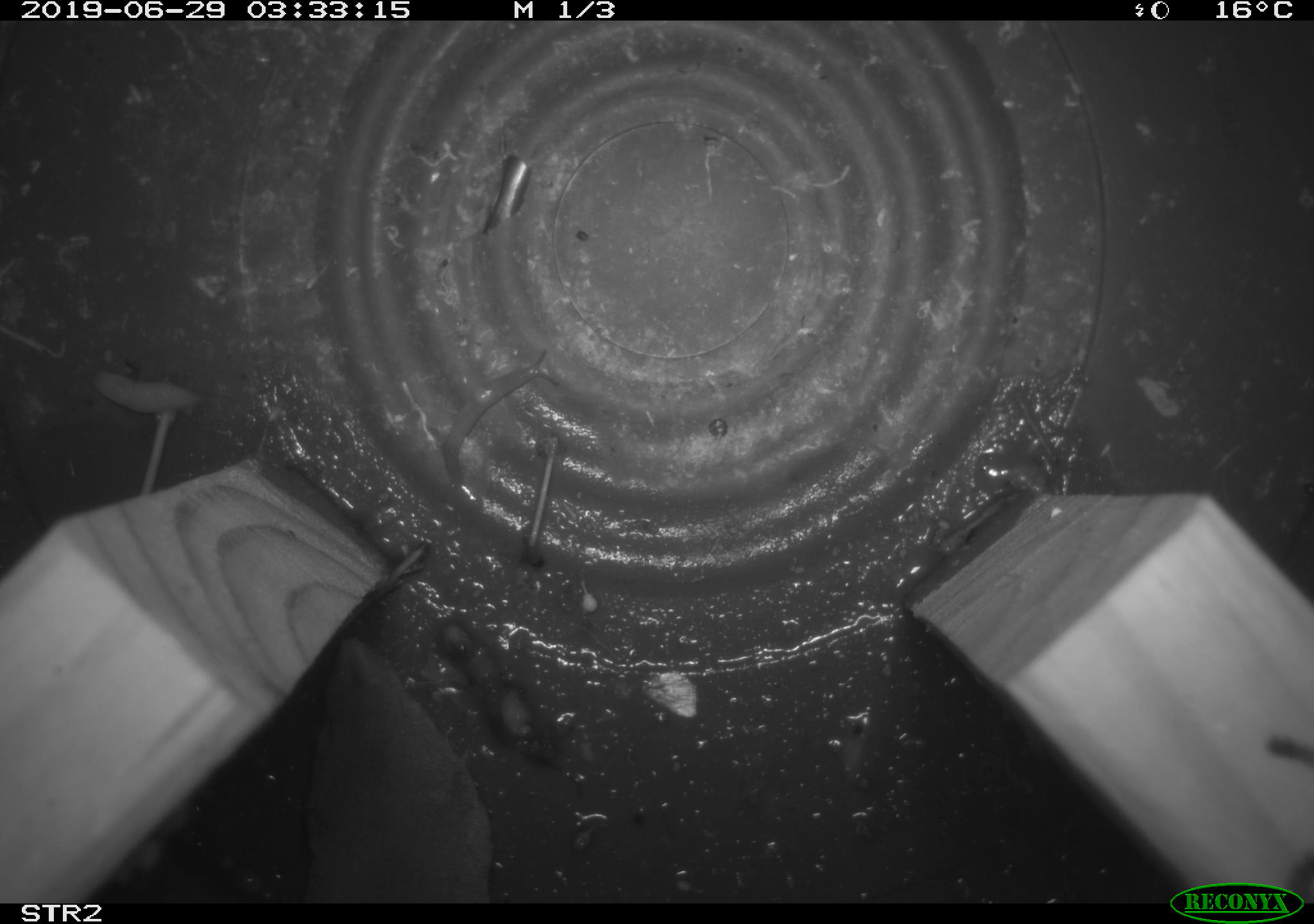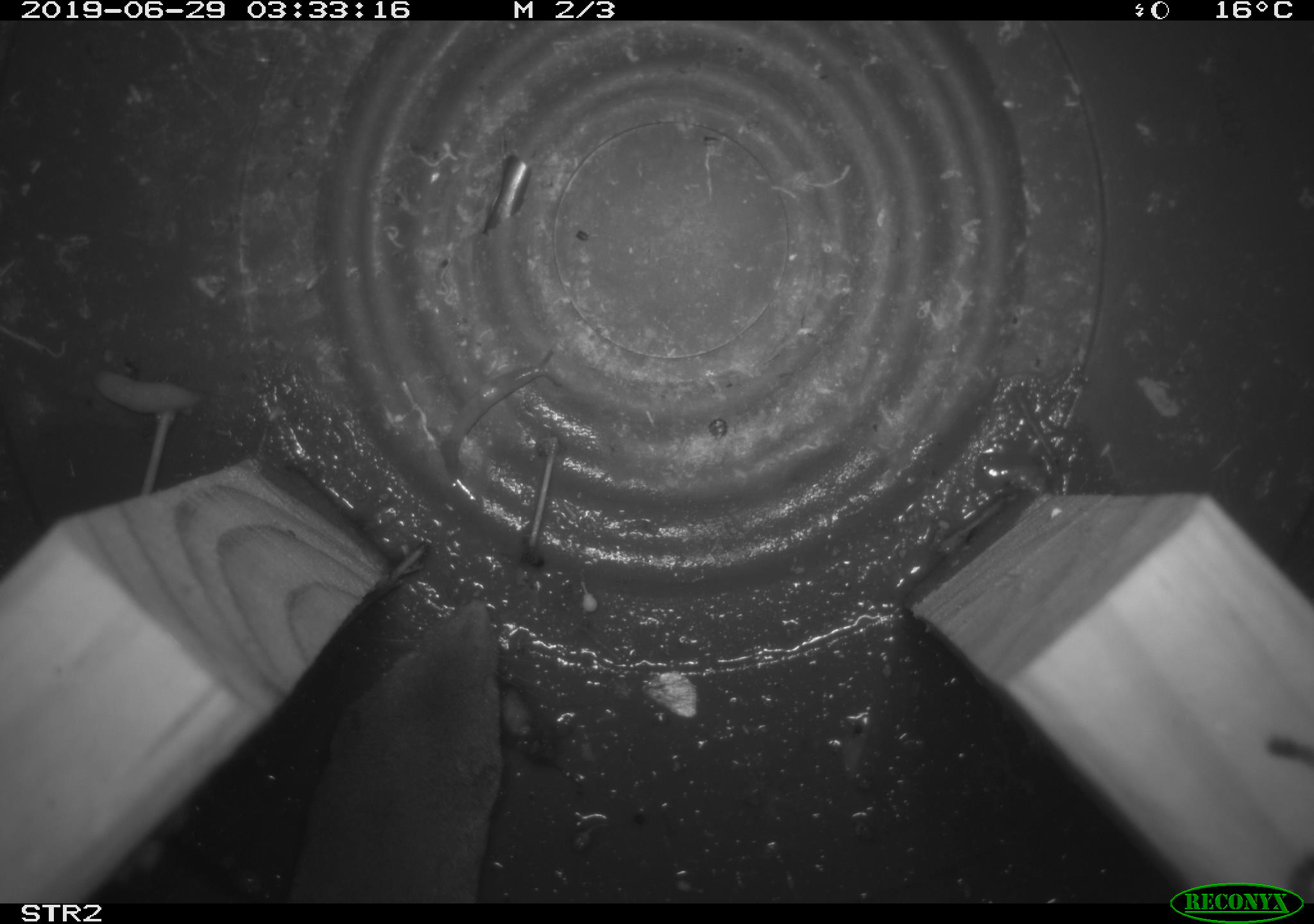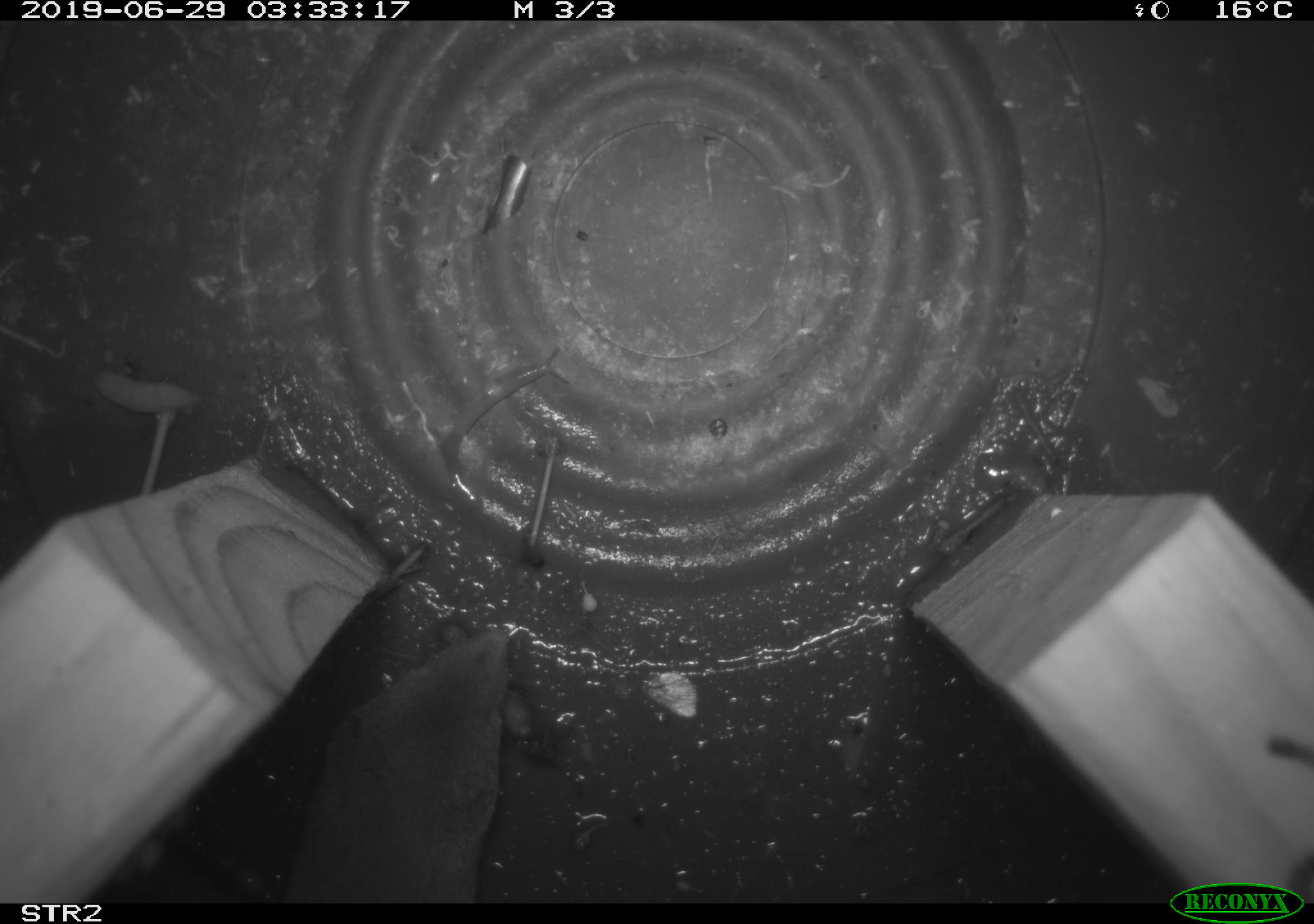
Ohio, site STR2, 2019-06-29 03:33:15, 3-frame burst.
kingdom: Animalia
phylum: Chordata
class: Mammalia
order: Eulipotyphla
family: Soricidae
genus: Blarina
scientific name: Blarina brevicauda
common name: northern short-tailed shrew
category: n. short-tailed shrew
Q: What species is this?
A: N. short-tailed shrew (northern short-tailed shrew) (Blarina brevicauda).